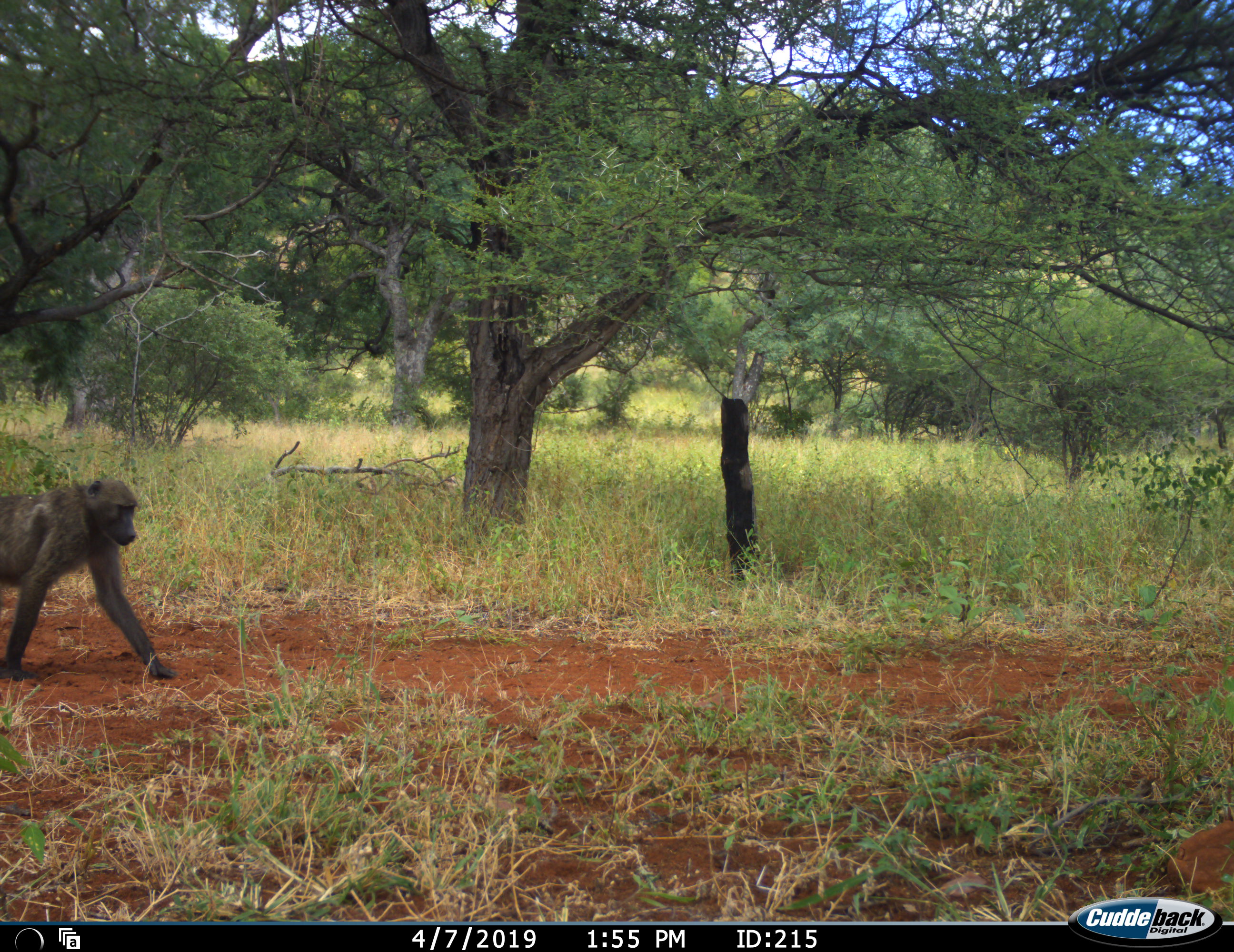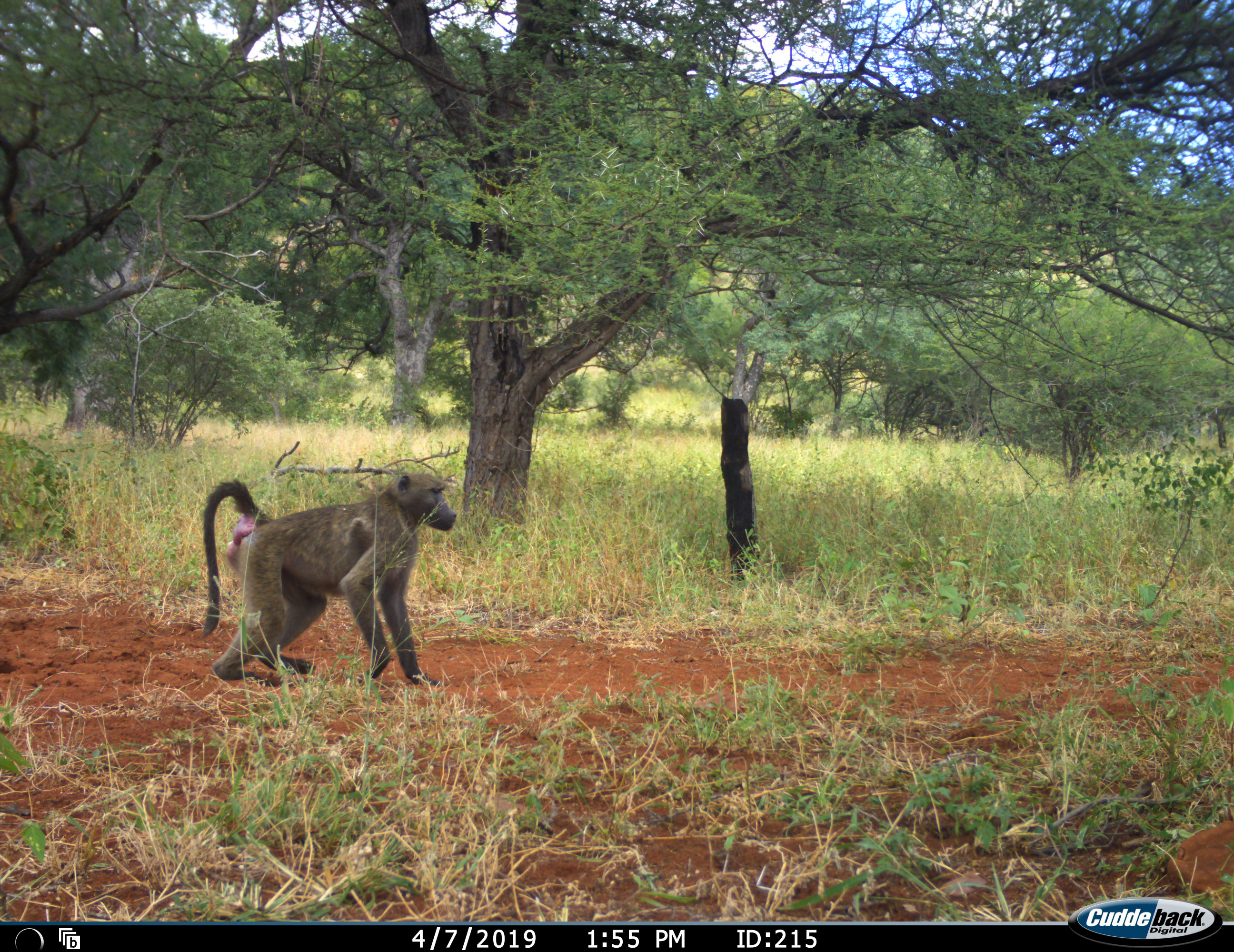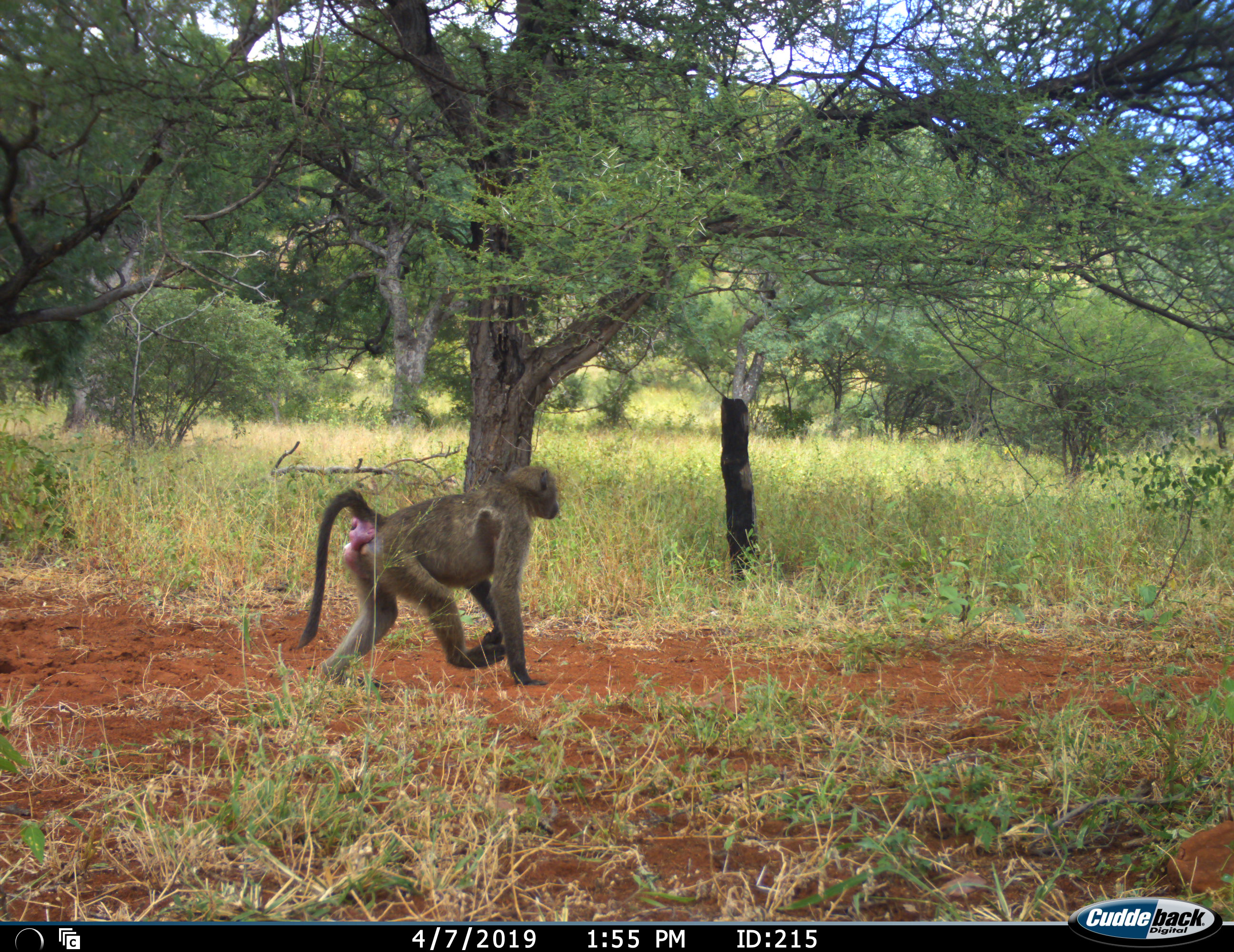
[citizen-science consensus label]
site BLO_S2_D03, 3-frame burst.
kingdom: Animalia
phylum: Chordata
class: Mammalia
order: Primates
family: Cercopithecidae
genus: Papio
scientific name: Papio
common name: baboon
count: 1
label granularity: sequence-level